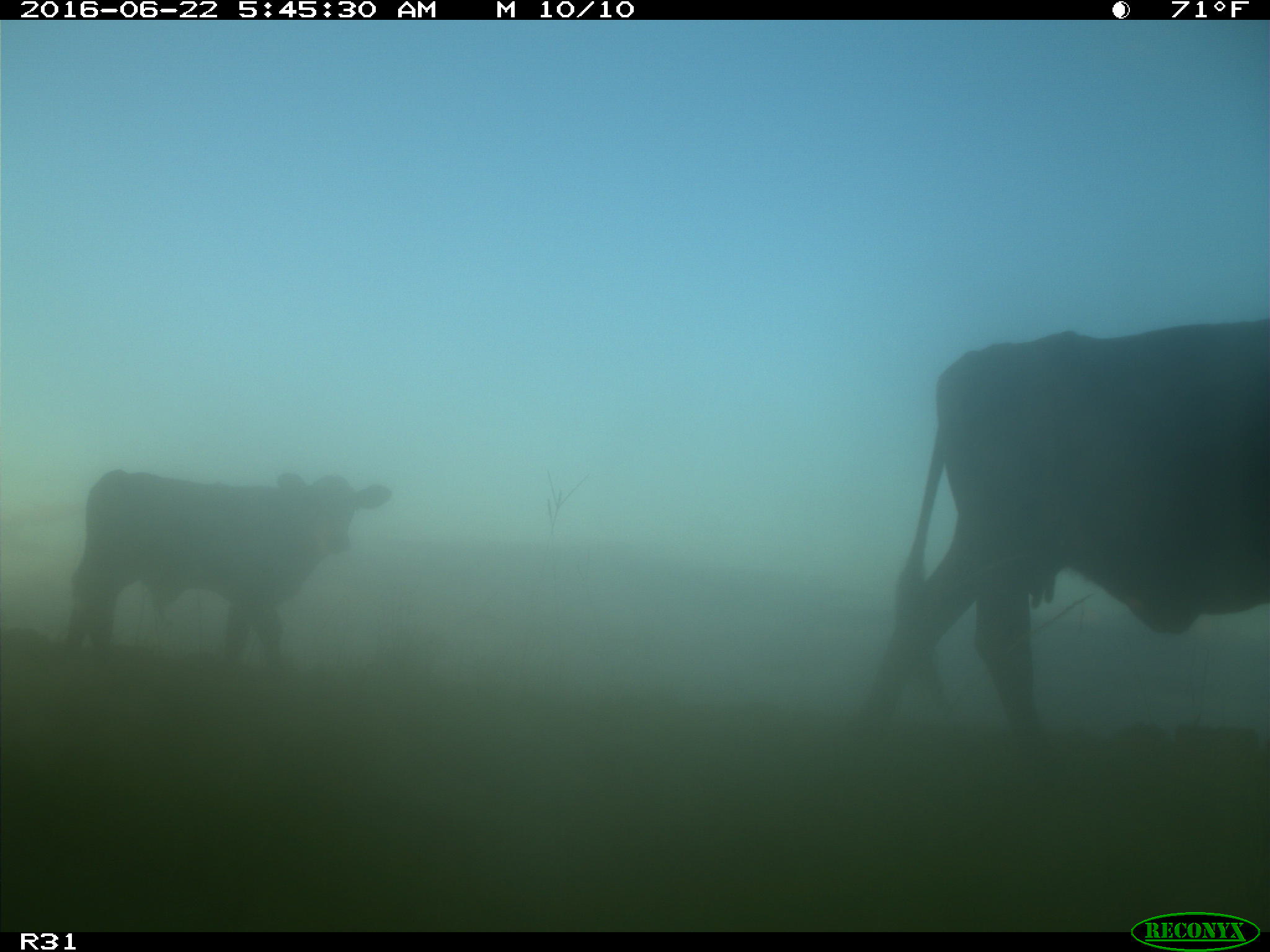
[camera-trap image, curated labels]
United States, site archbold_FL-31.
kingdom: Animalia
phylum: Chordata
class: Mammalia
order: Artiodactyla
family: Bovidae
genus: Bos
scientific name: Bos taurus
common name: domestic cow